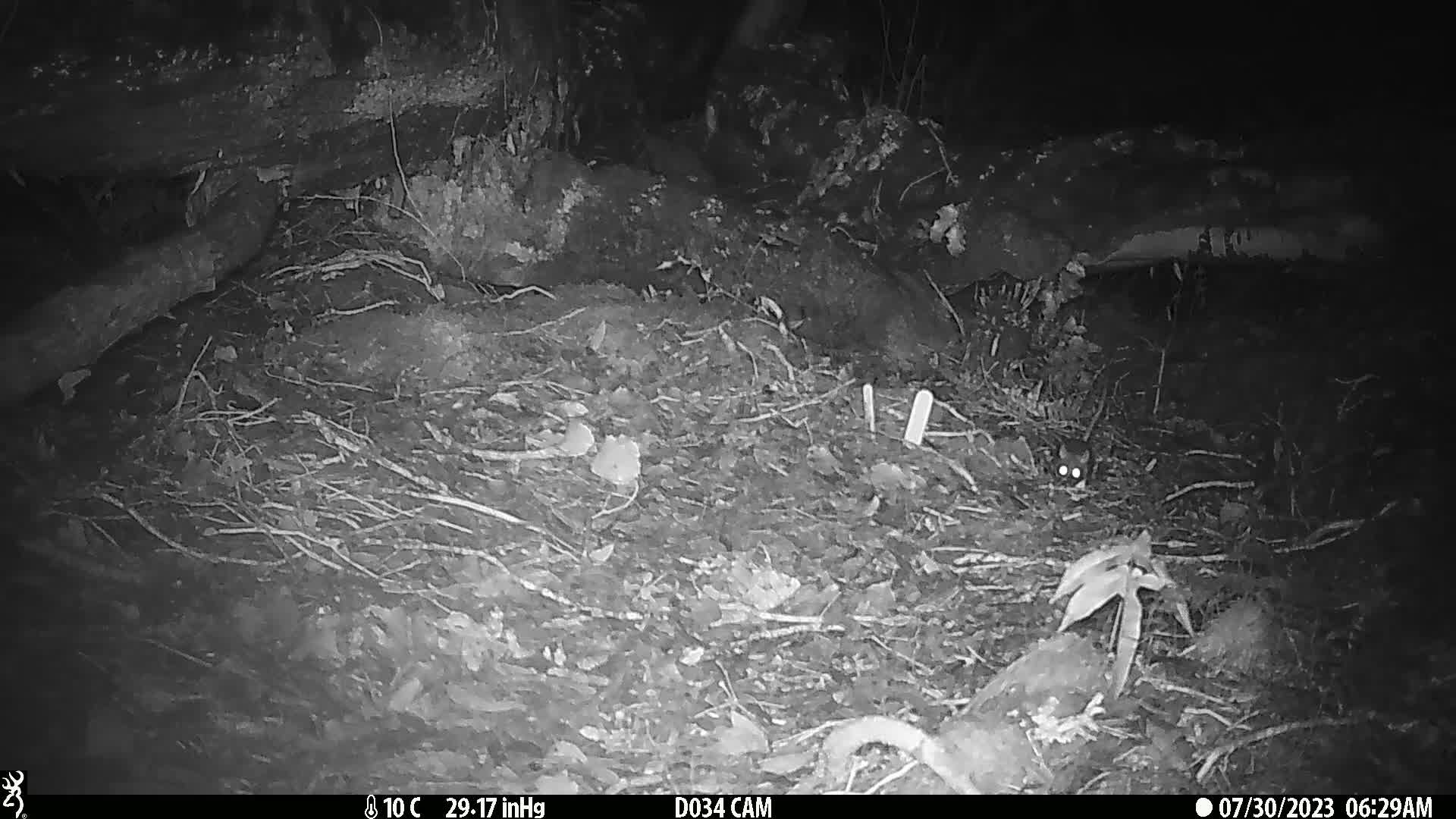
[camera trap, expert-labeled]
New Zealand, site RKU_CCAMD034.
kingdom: Animalia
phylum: Chordata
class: Mammalia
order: Rodentia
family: Muridae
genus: Rattus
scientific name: Rattus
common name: rat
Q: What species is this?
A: Rat (Rattus).